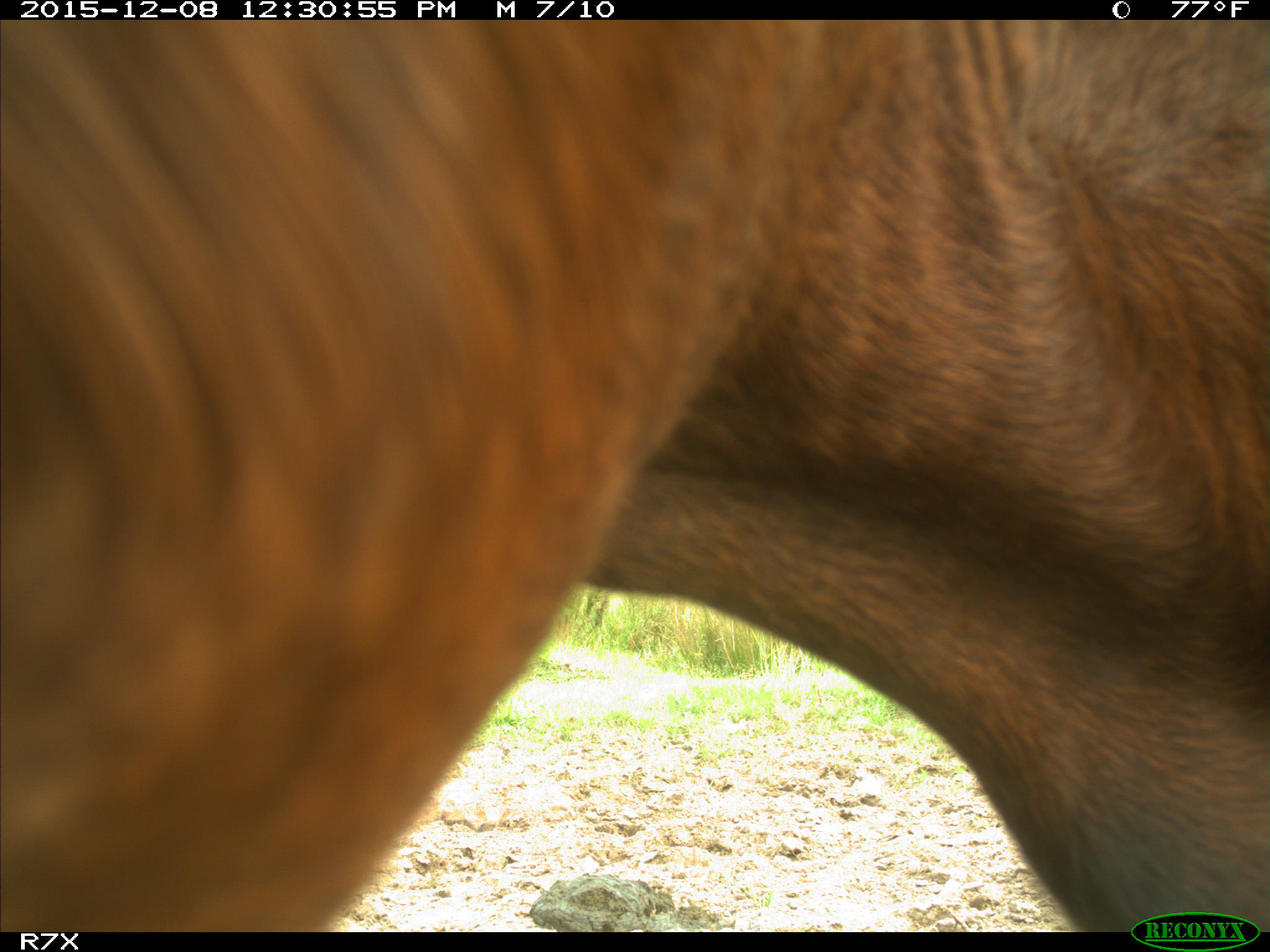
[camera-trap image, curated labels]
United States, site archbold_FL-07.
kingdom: Animalia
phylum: Chordata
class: Mammalia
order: Artiodactyla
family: Bovidae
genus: Bos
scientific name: Bos taurus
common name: domestic cow